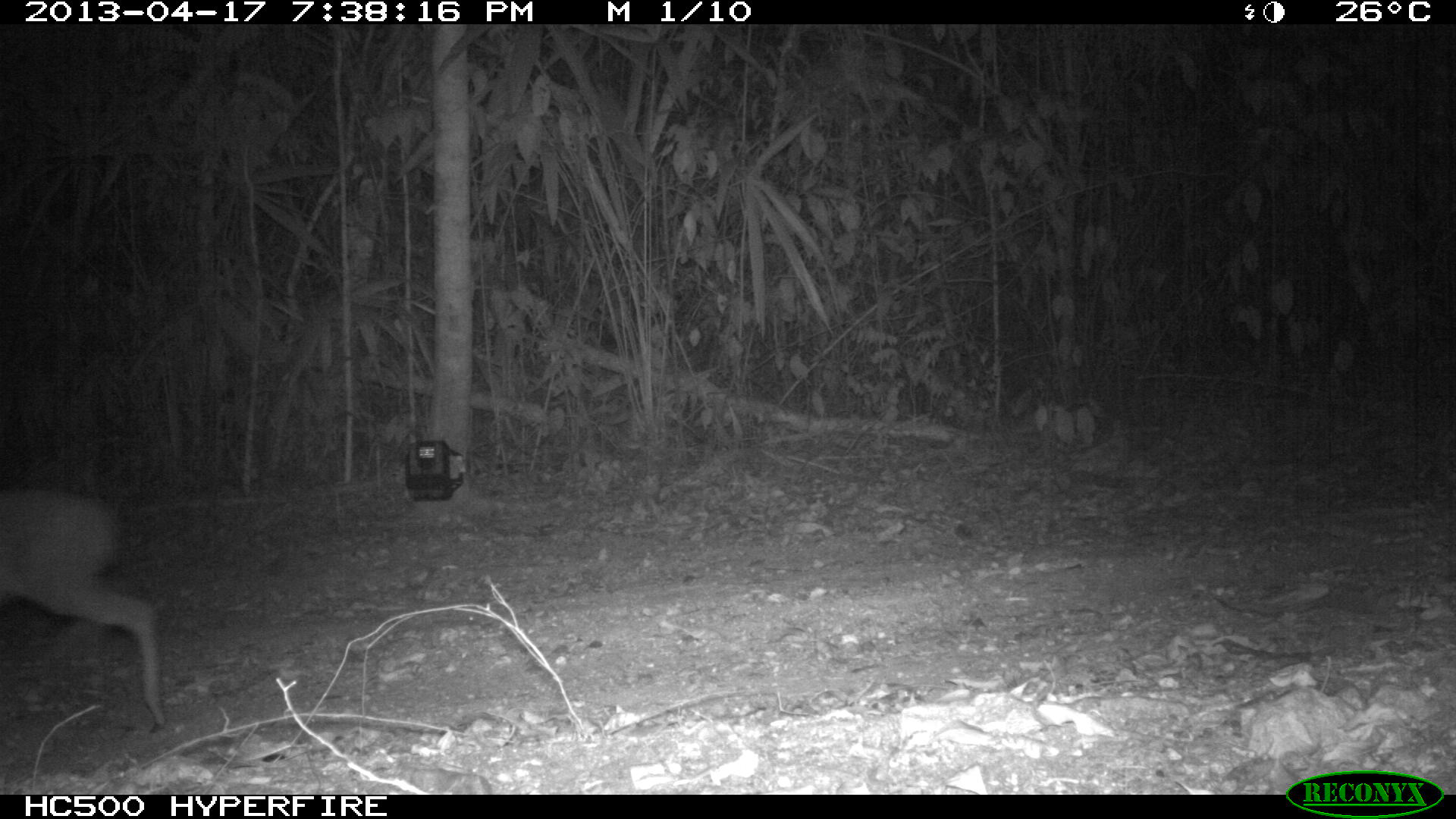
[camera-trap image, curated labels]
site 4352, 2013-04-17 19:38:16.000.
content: unidentified animal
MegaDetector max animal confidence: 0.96